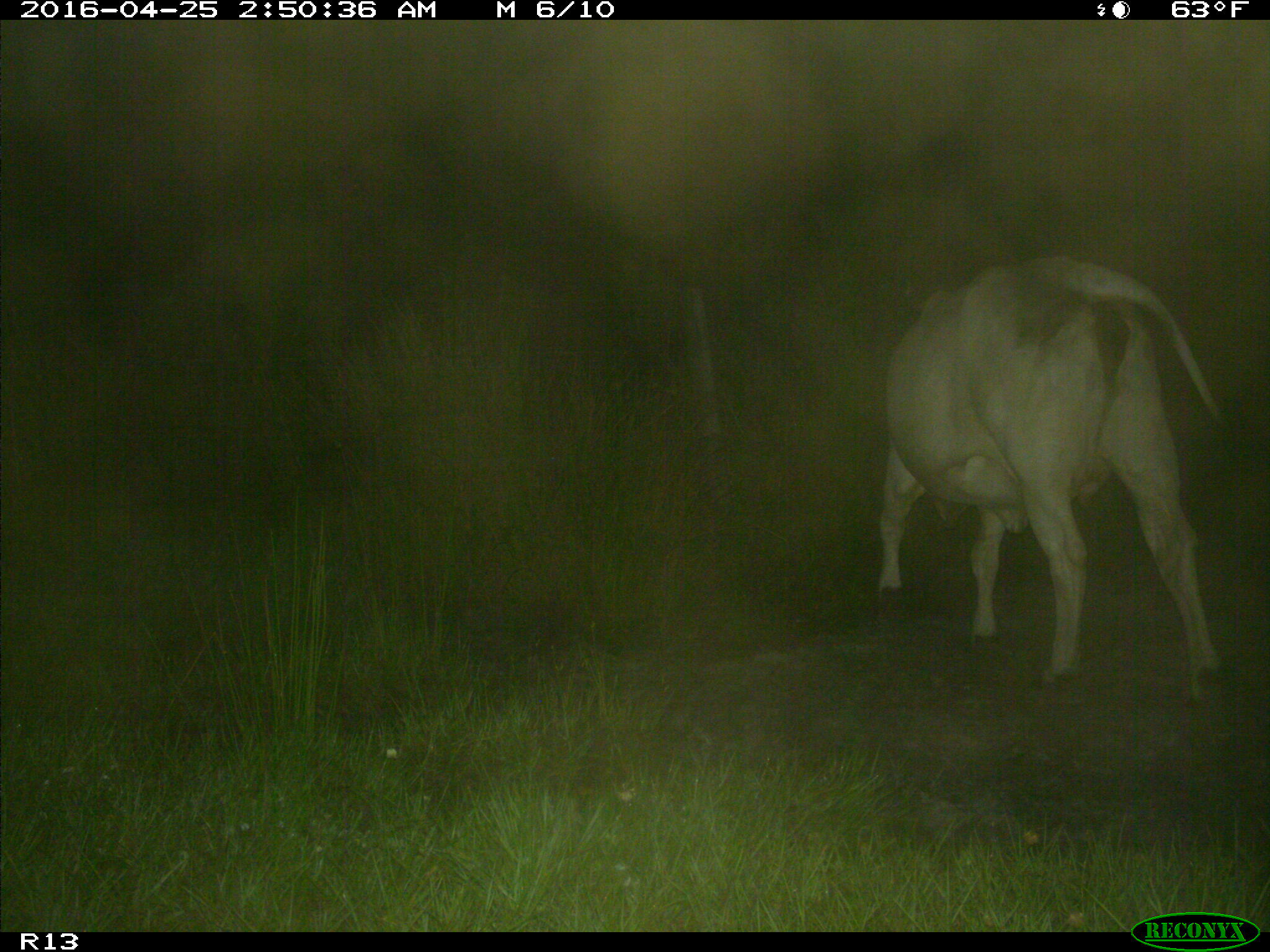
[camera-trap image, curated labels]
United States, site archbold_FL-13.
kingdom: Animalia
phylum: Chordata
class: Mammalia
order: Artiodactyla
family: Bovidae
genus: Bos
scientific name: Bos taurus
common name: domestic cow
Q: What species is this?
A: Bos taurus (domestic cow).